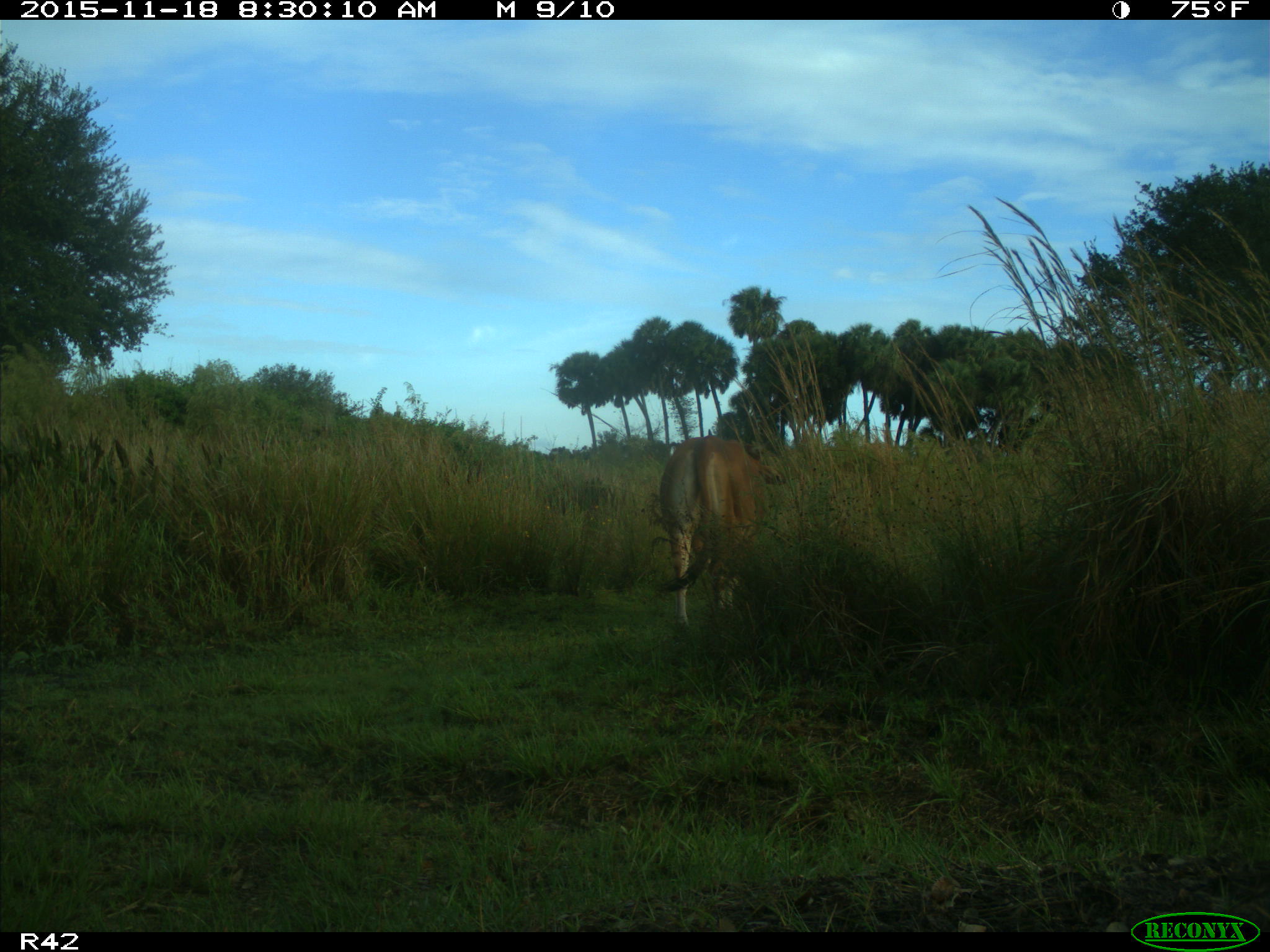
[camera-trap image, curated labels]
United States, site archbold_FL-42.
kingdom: Animalia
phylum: Chordata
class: Mammalia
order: Artiodactyla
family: Bovidae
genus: Bos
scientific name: Bos taurus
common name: domestic cow